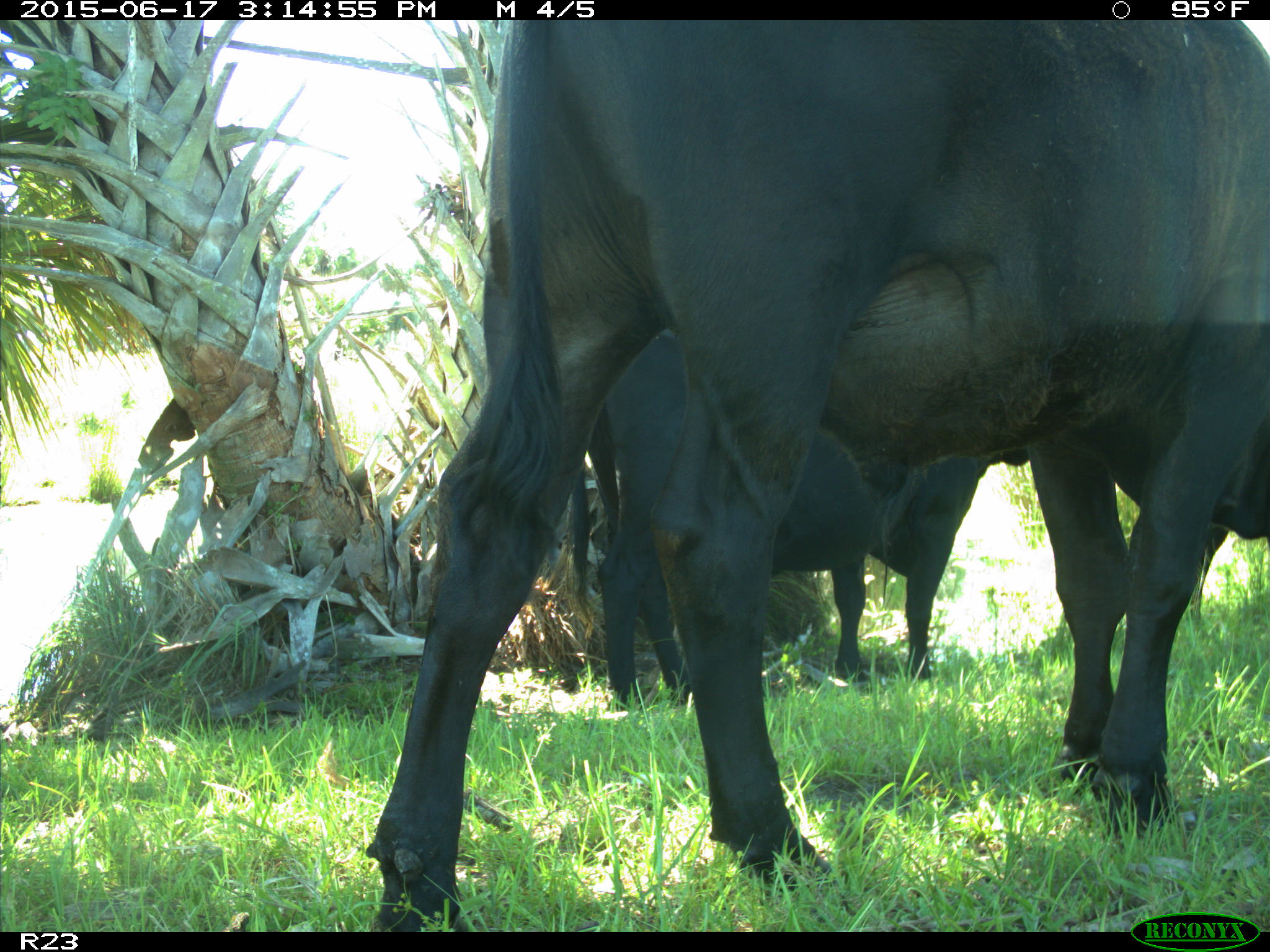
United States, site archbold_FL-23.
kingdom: Animalia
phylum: Chordata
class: Mammalia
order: Artiodactyla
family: Bovidae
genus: Bos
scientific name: Bos taurus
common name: domestic cow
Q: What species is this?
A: Bos taurus (domestic cow).